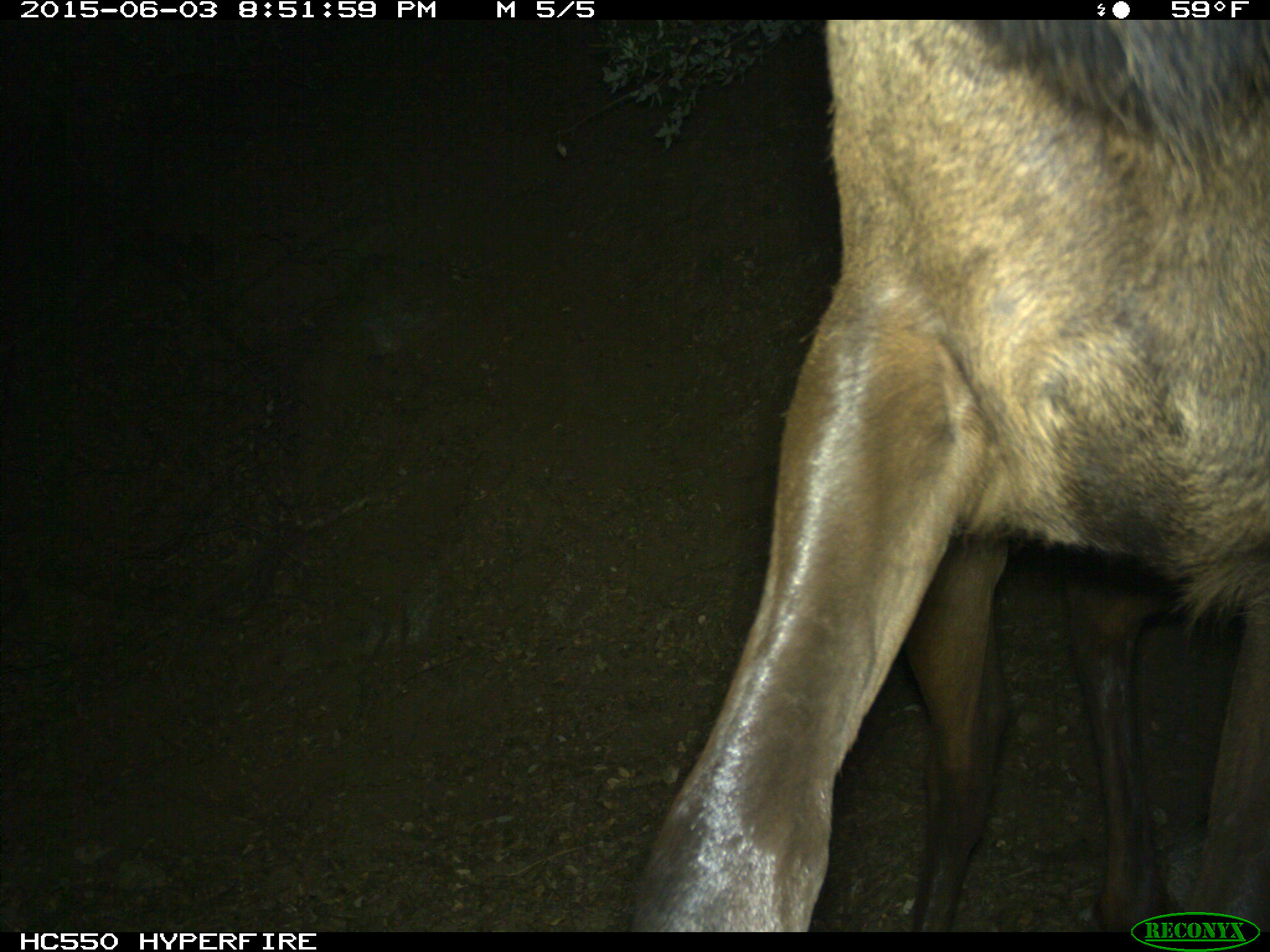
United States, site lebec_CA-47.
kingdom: Animalia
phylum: Chordata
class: Mammalia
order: Artiodactyla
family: Cervidae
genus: Cervus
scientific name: Cervus canadensis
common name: elk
Cervus canadensis (elk).